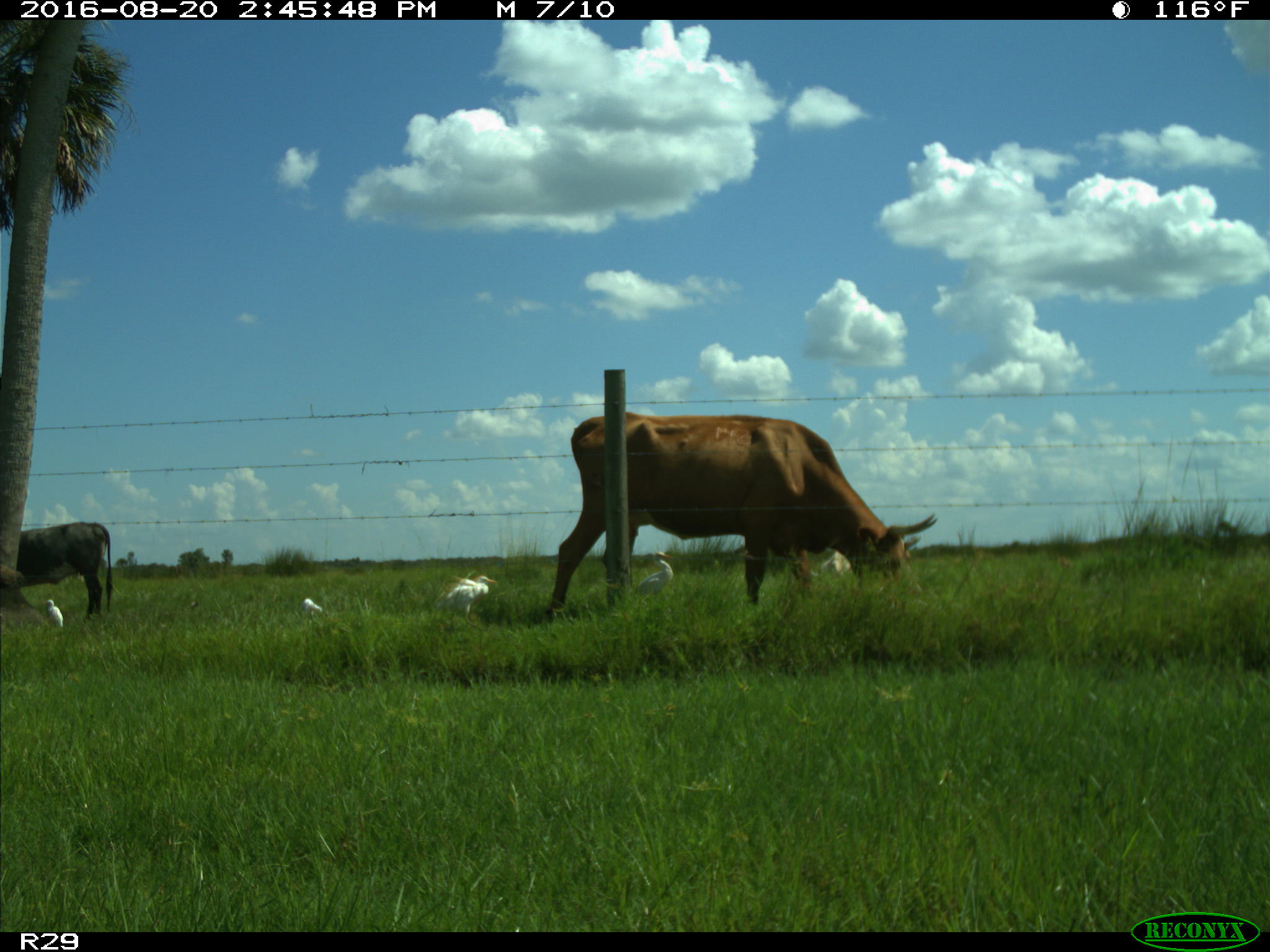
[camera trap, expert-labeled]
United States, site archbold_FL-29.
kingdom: Animalia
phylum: Chordata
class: Mammalia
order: Artiodactyla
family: Bovidae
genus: Bos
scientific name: Bos taurus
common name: domestic cow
Bos taurus (domestic cow).